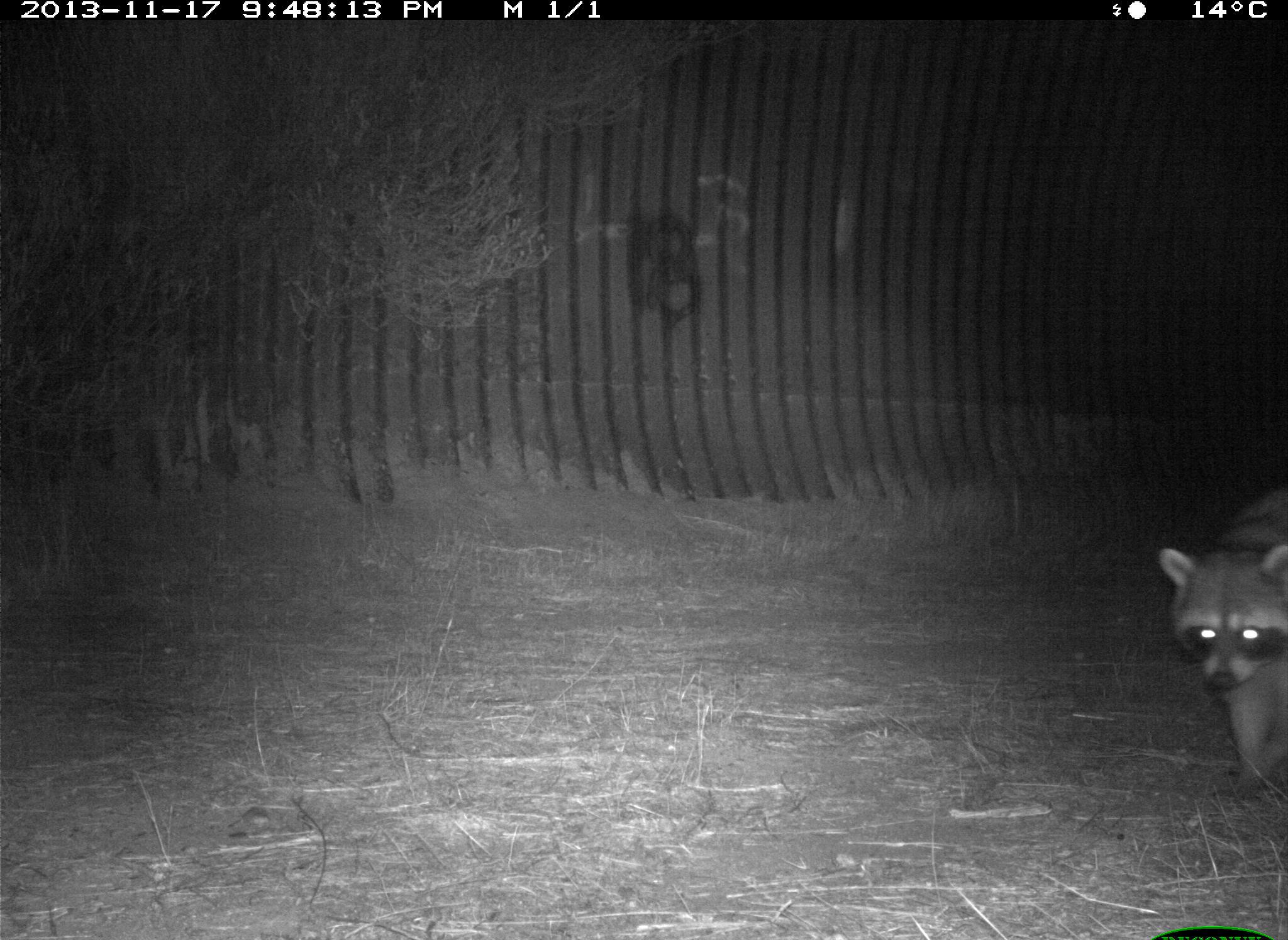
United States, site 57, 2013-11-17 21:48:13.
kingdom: Animalia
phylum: Chordata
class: Mammalia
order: Carnivora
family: Procyonidae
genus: Procyon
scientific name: Procyon lotor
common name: raccoon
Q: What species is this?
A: Raccoon (Procyon lotor).